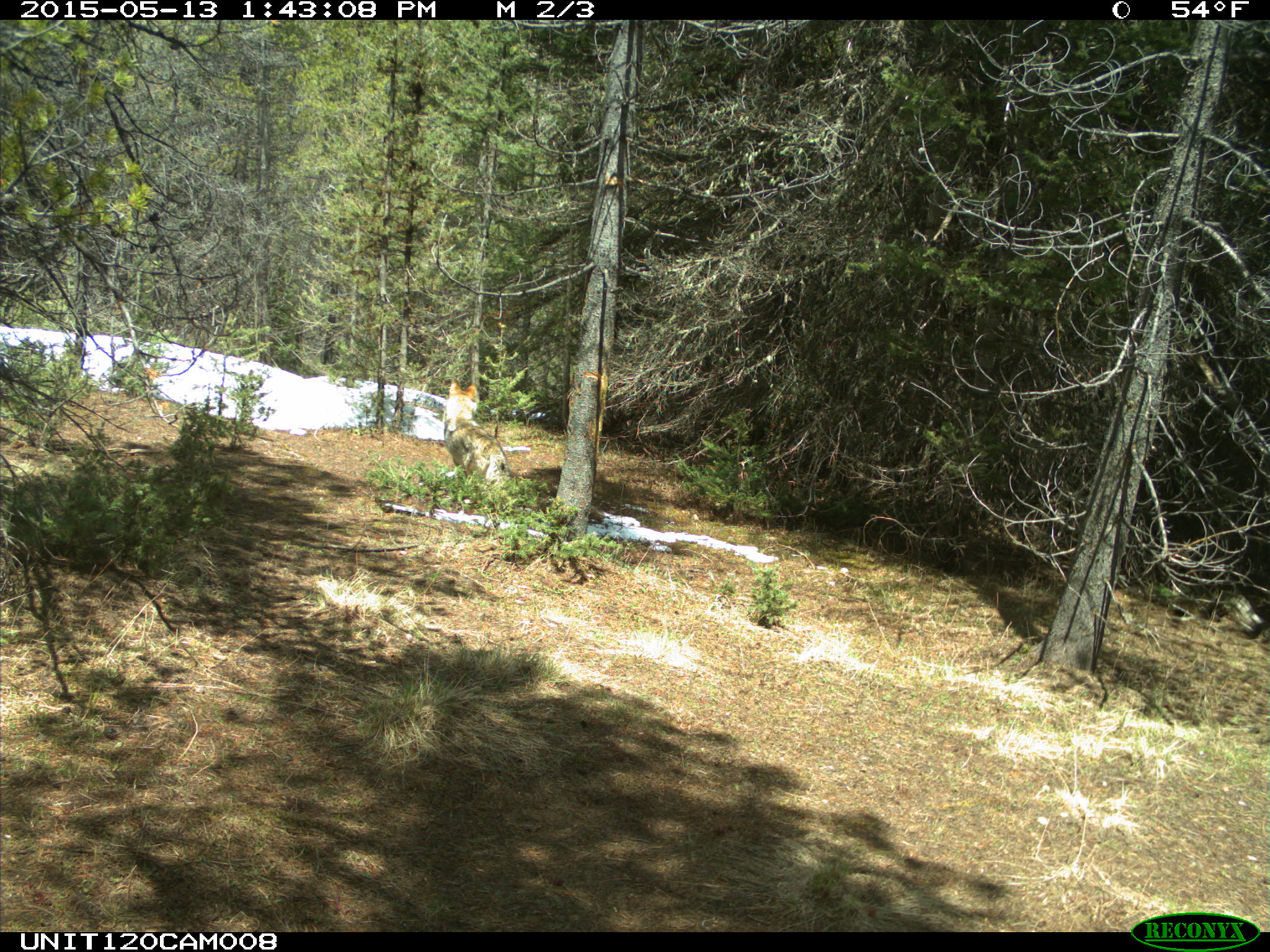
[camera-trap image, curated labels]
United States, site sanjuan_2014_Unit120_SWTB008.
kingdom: Animalia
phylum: Chordata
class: Mammalia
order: Carnivora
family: Canidae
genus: Canis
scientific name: Canis latrans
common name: coyote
Canis latrans (coyote).